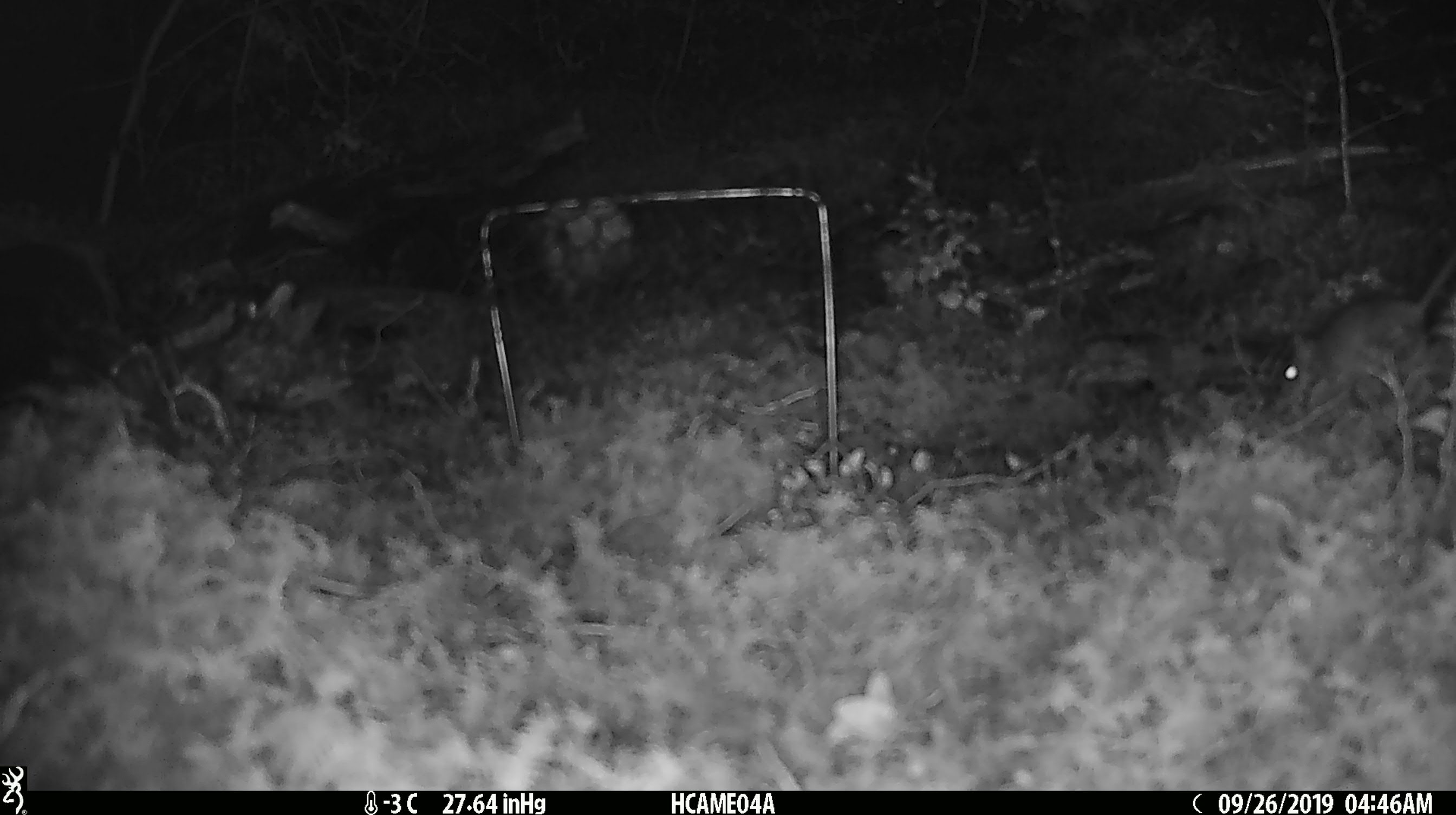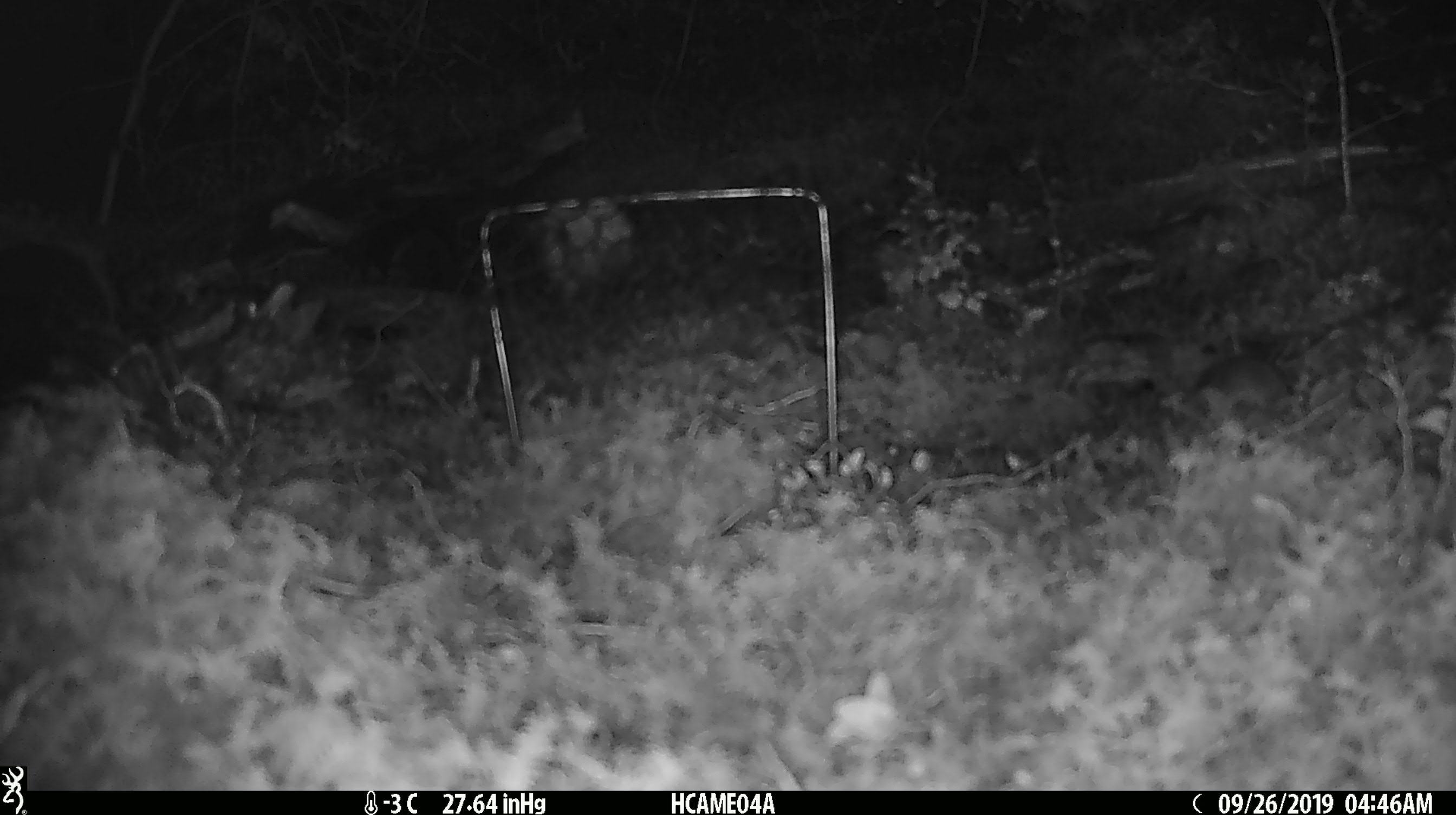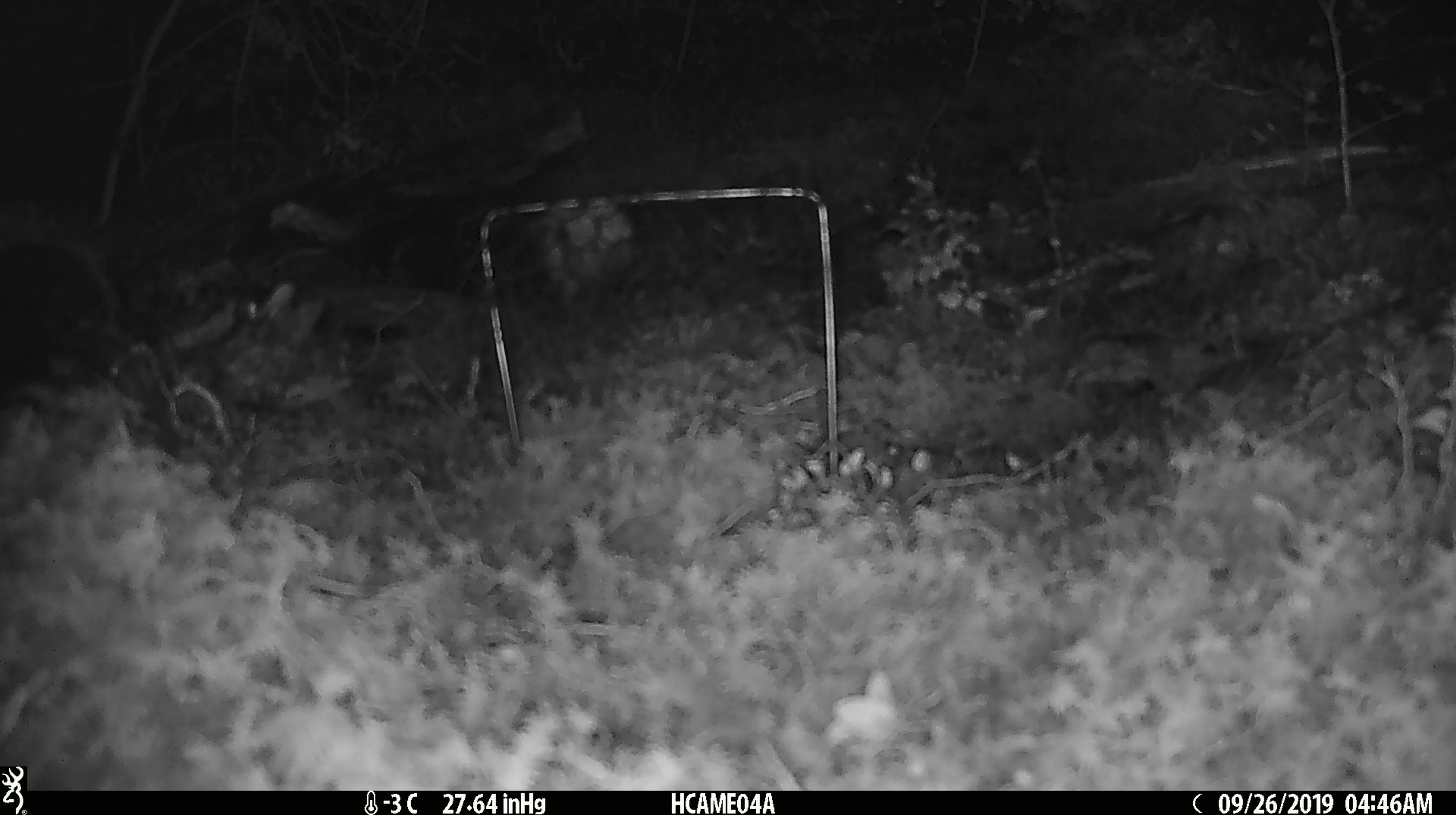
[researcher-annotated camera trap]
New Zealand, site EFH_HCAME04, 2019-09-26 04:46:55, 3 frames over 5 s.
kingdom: Animalia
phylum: Chordata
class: Mammalia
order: Rodentia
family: Muridae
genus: Mus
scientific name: Mus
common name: mouse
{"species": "mouse (Mus)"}